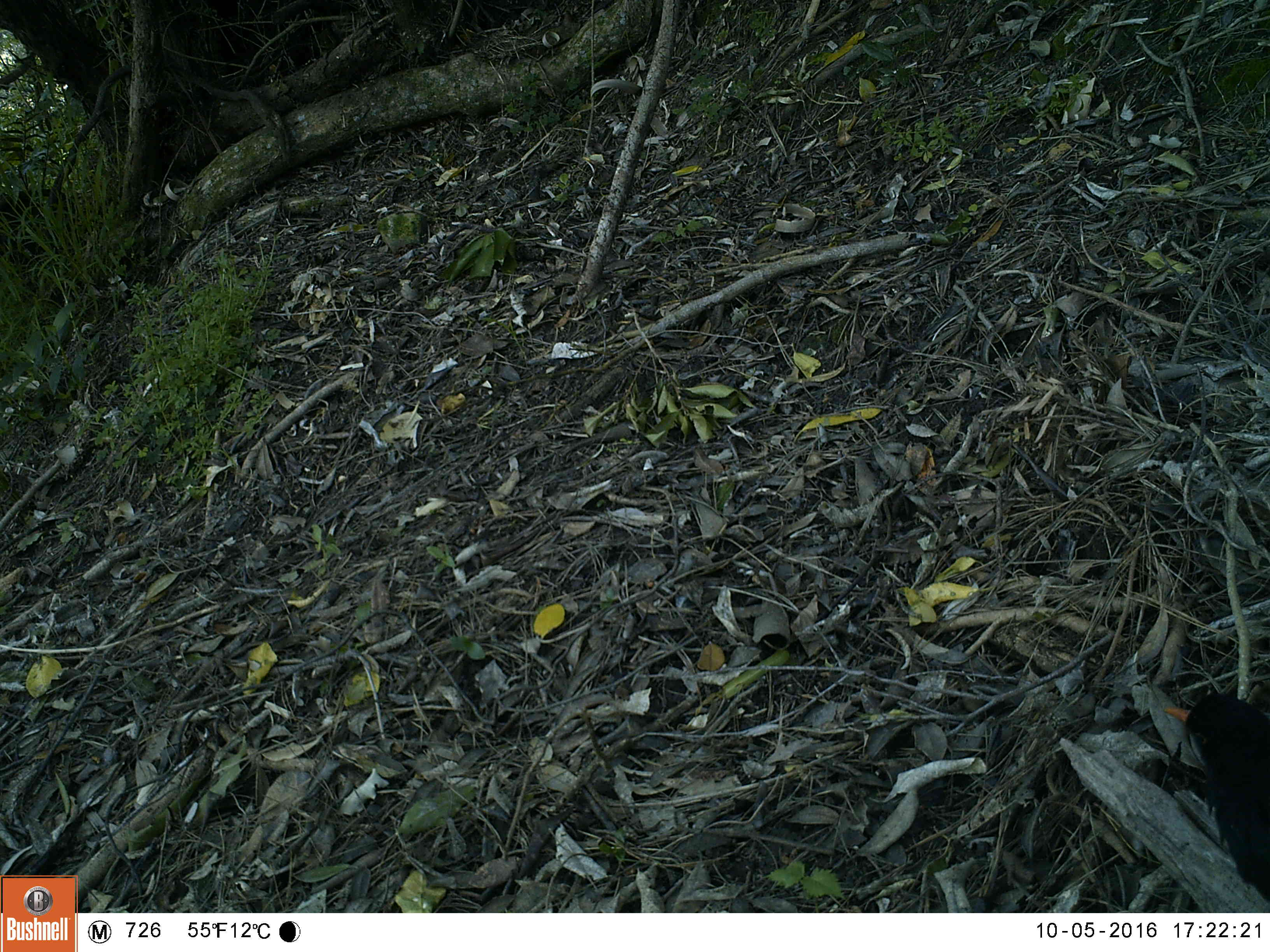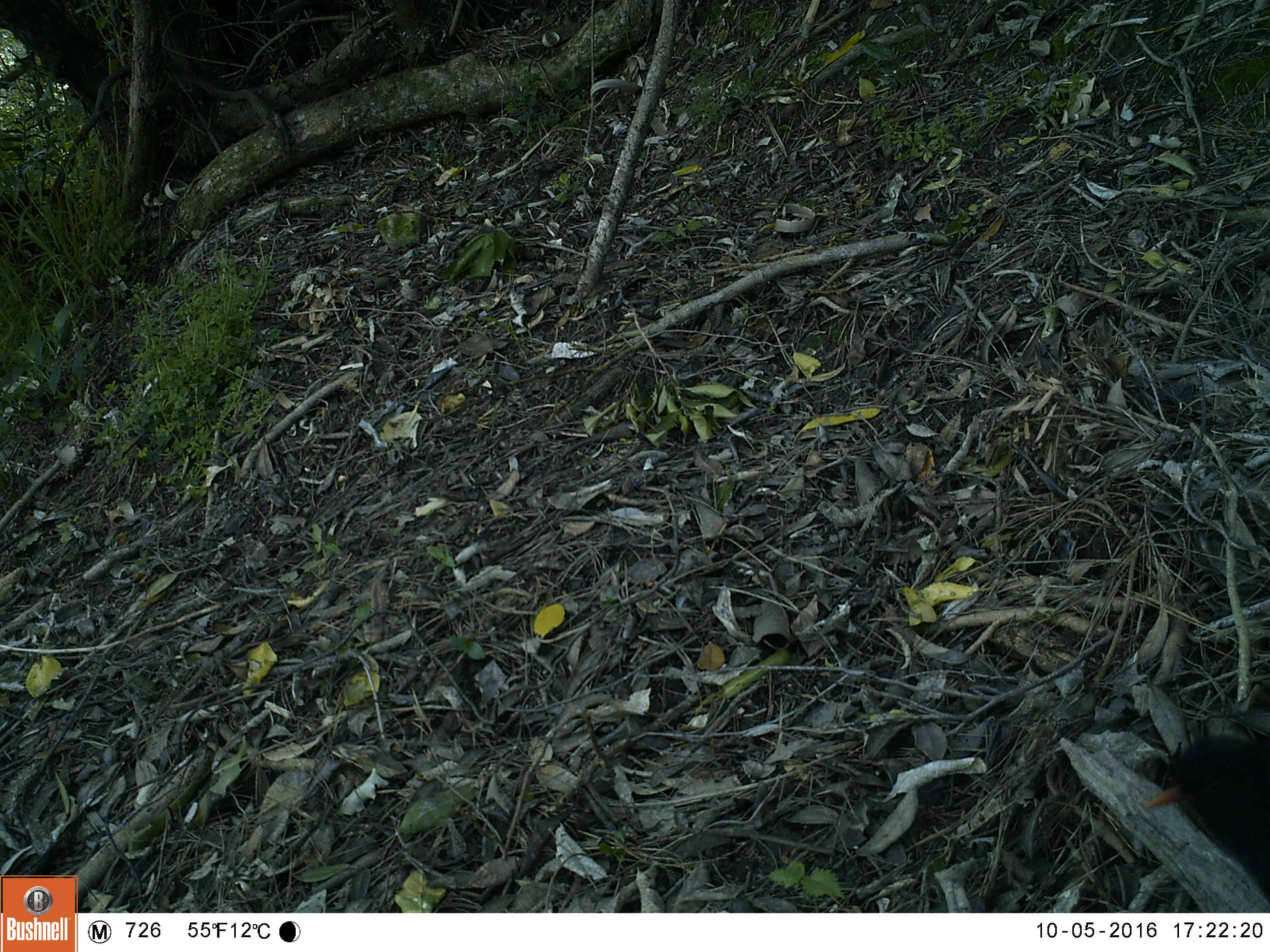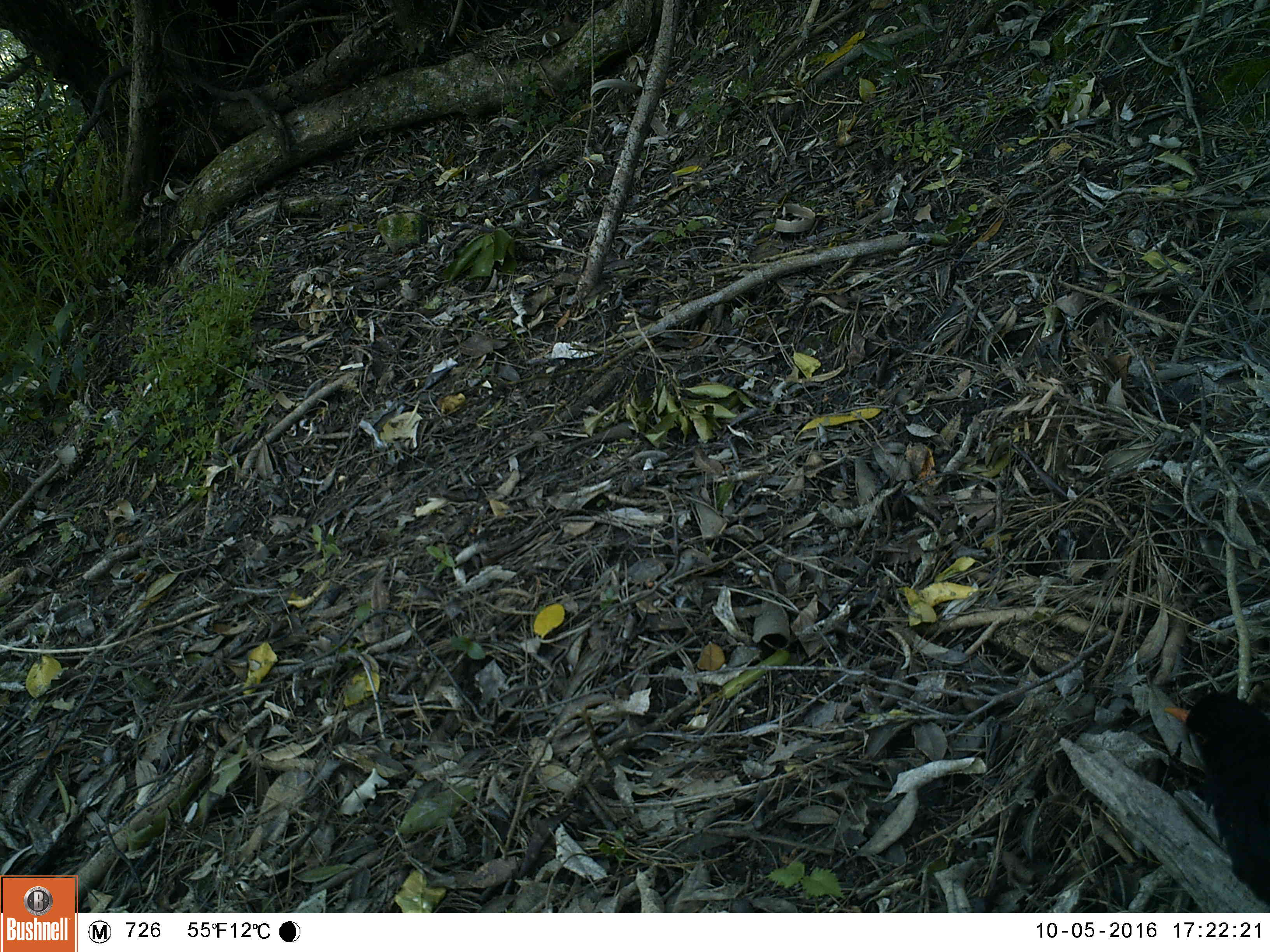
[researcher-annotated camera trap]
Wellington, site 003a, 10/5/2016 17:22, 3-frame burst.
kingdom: Animalia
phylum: Chordata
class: Aves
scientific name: Aves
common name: bird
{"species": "bird (Aves)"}